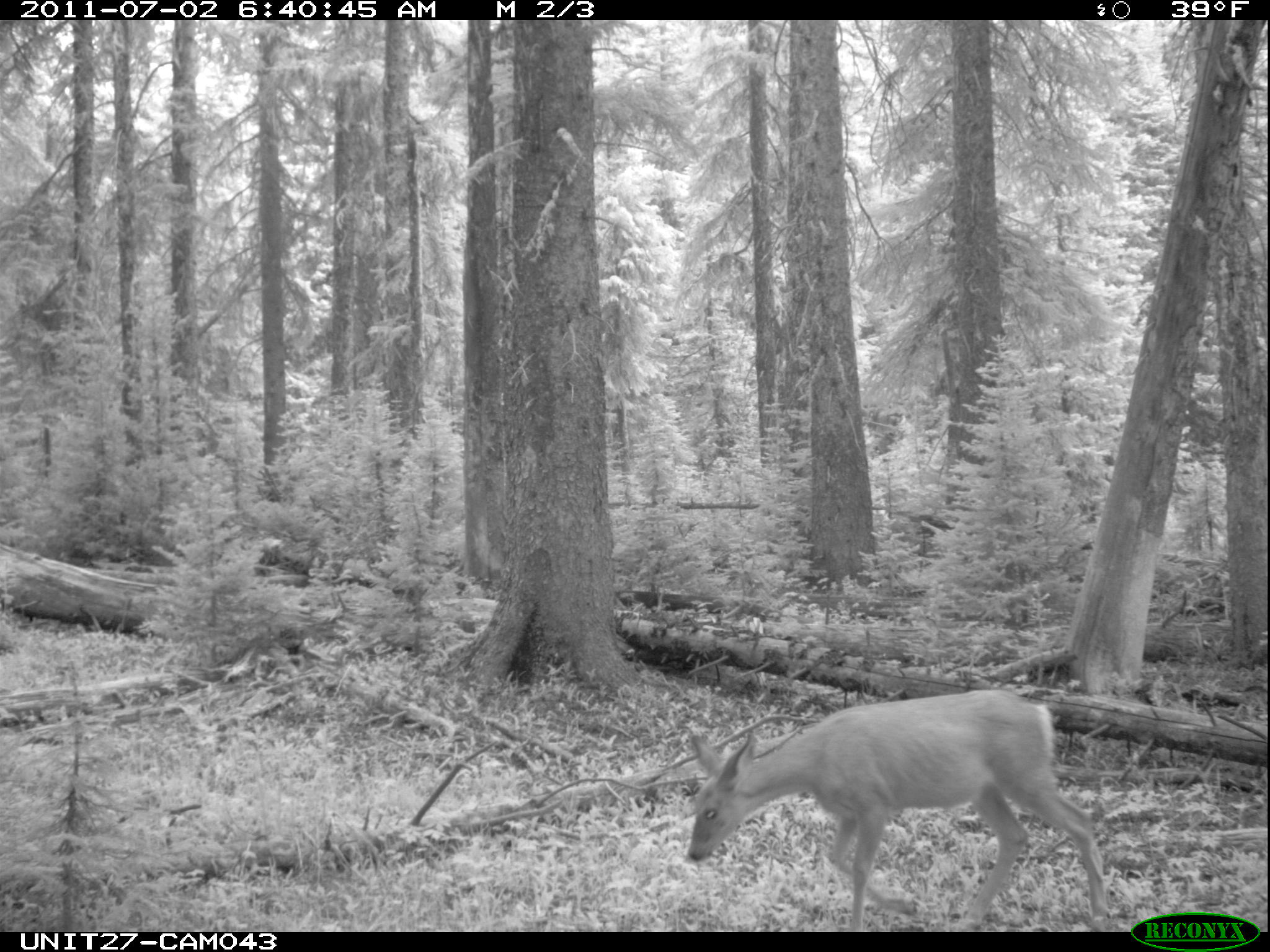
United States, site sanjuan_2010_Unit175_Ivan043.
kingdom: Animalia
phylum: Chordata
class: Mammalia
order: Artiodactyla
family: Cervidae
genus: Odocoileus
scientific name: Odocoileus hemionus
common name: mule deer